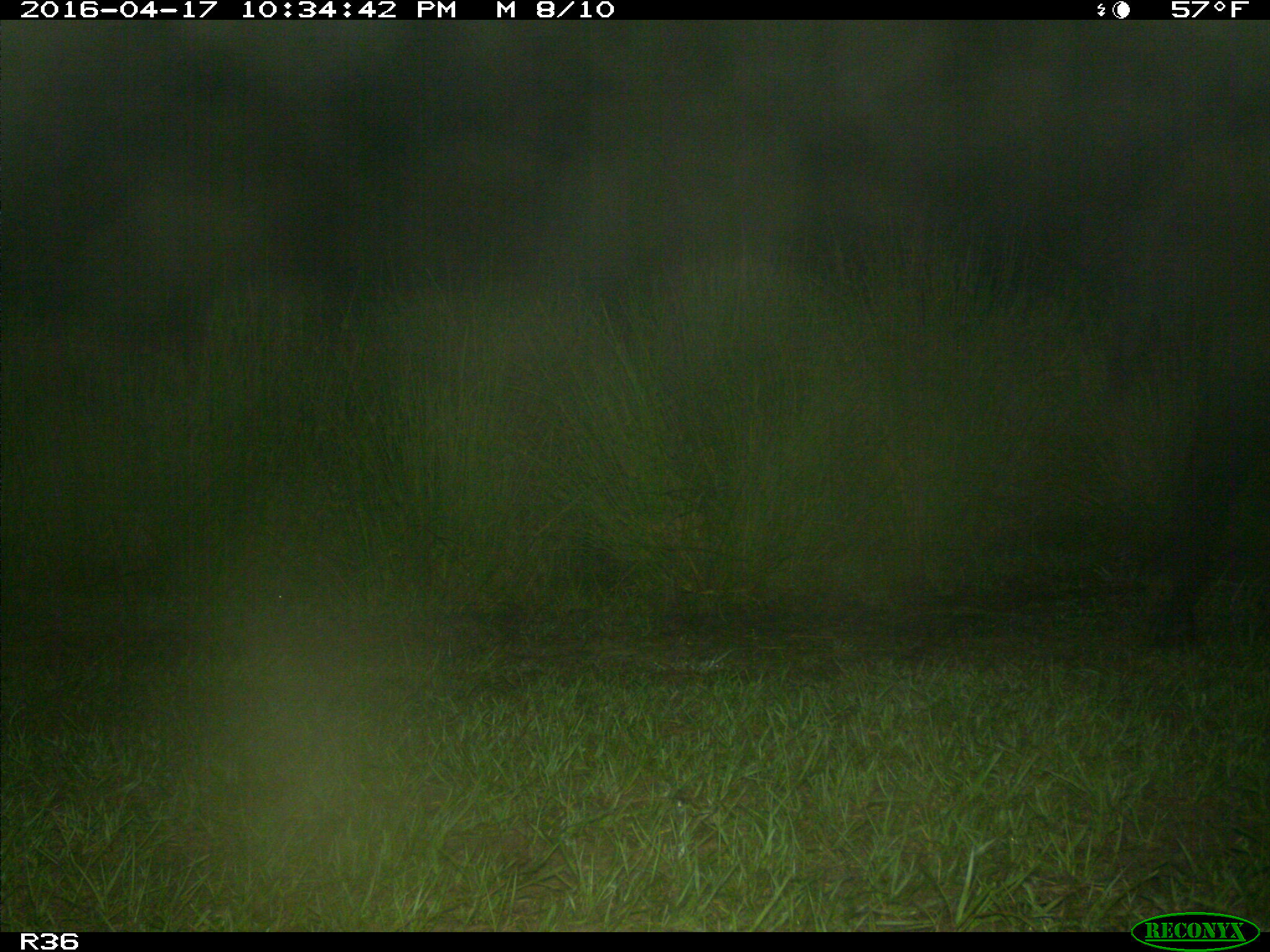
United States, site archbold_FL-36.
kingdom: Animalia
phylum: Chordata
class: Mammalia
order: Artiodactyla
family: Bovidae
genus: Bos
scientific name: Bos taurus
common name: domestic cow